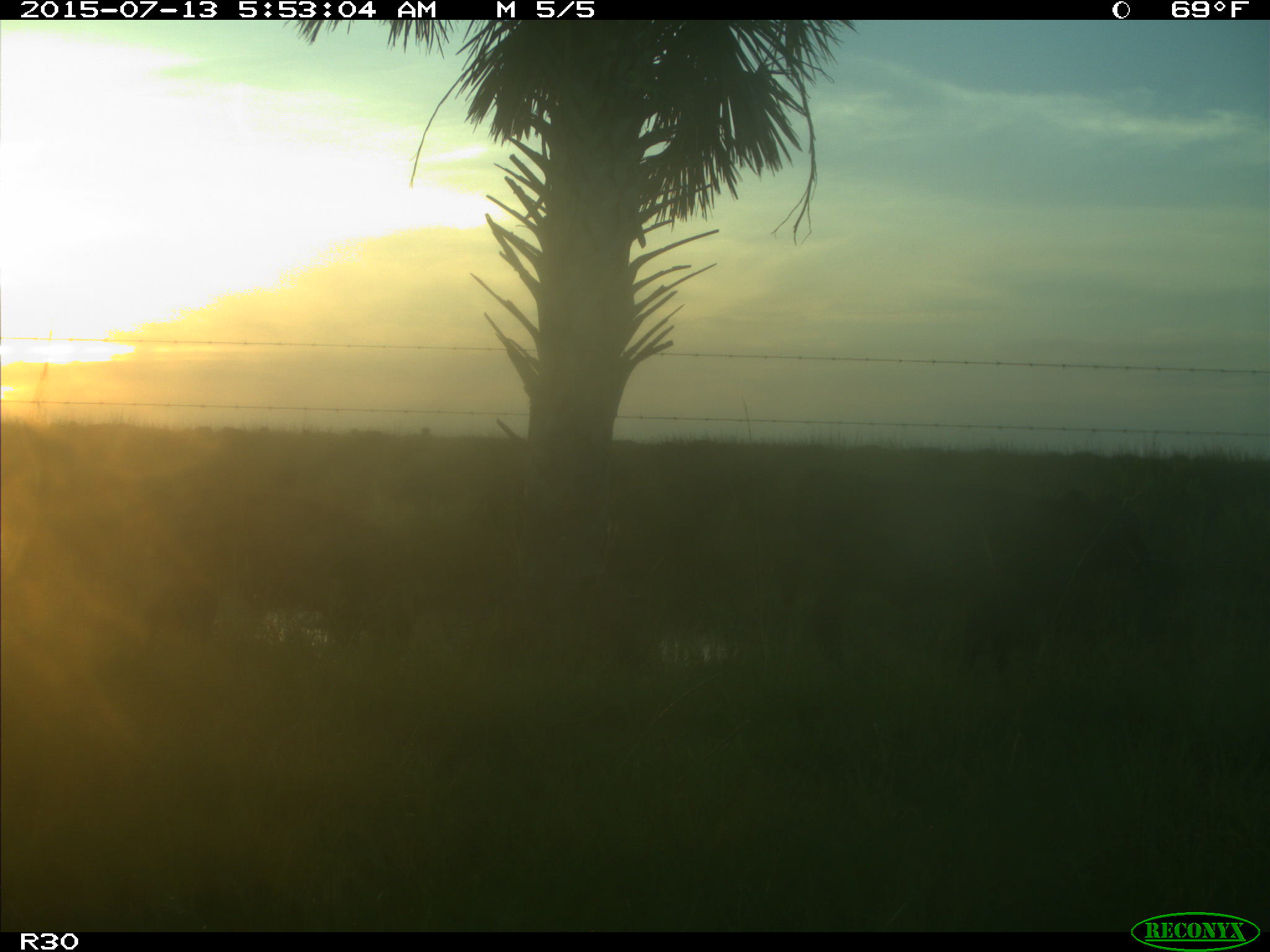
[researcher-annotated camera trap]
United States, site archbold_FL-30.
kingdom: Animalia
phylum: Chordata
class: Mammalia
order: Artiodactyla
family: Bovidae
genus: Bos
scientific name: Bos taurus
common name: domestic cow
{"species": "Bos taurus (domestic cow)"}